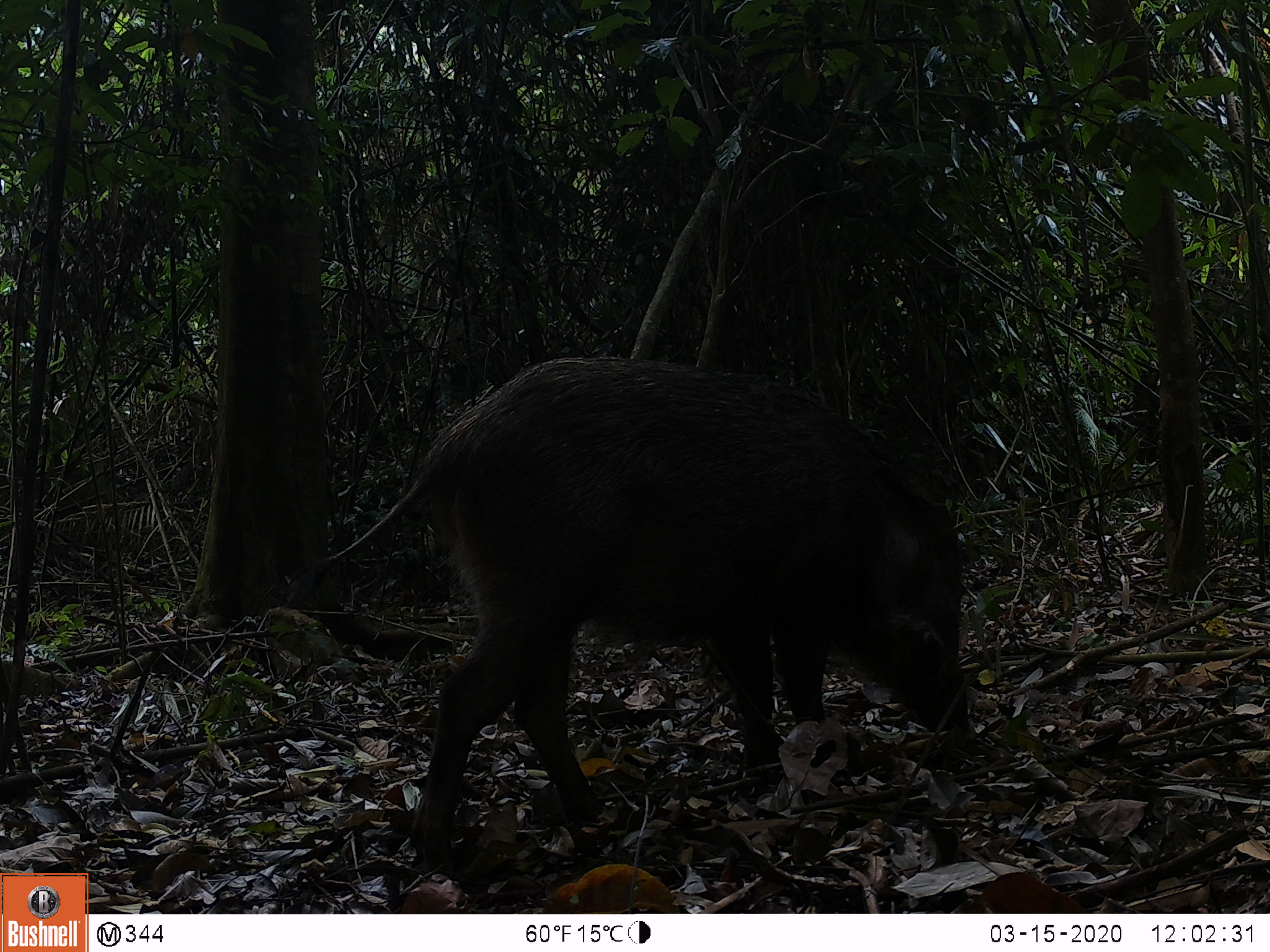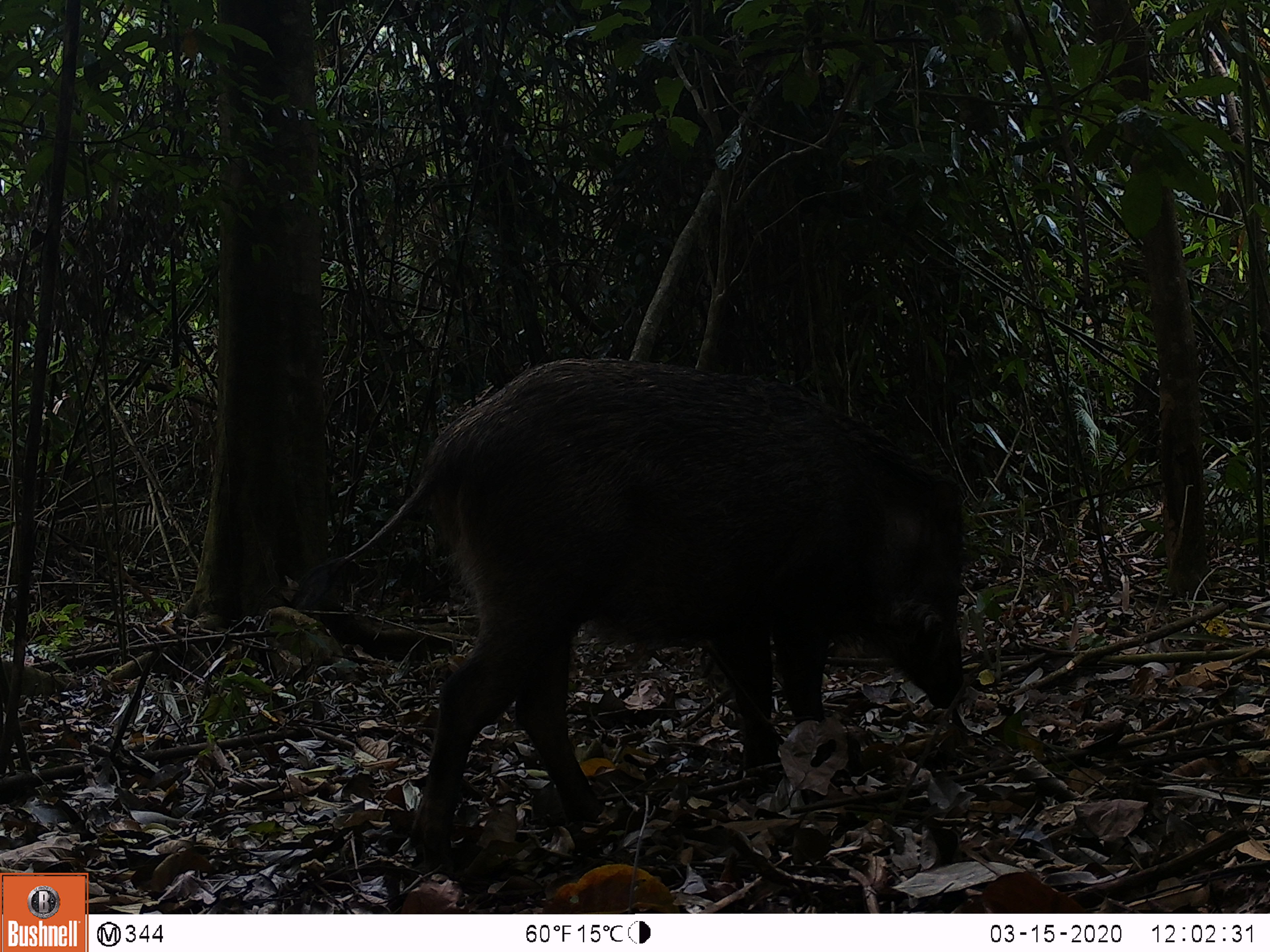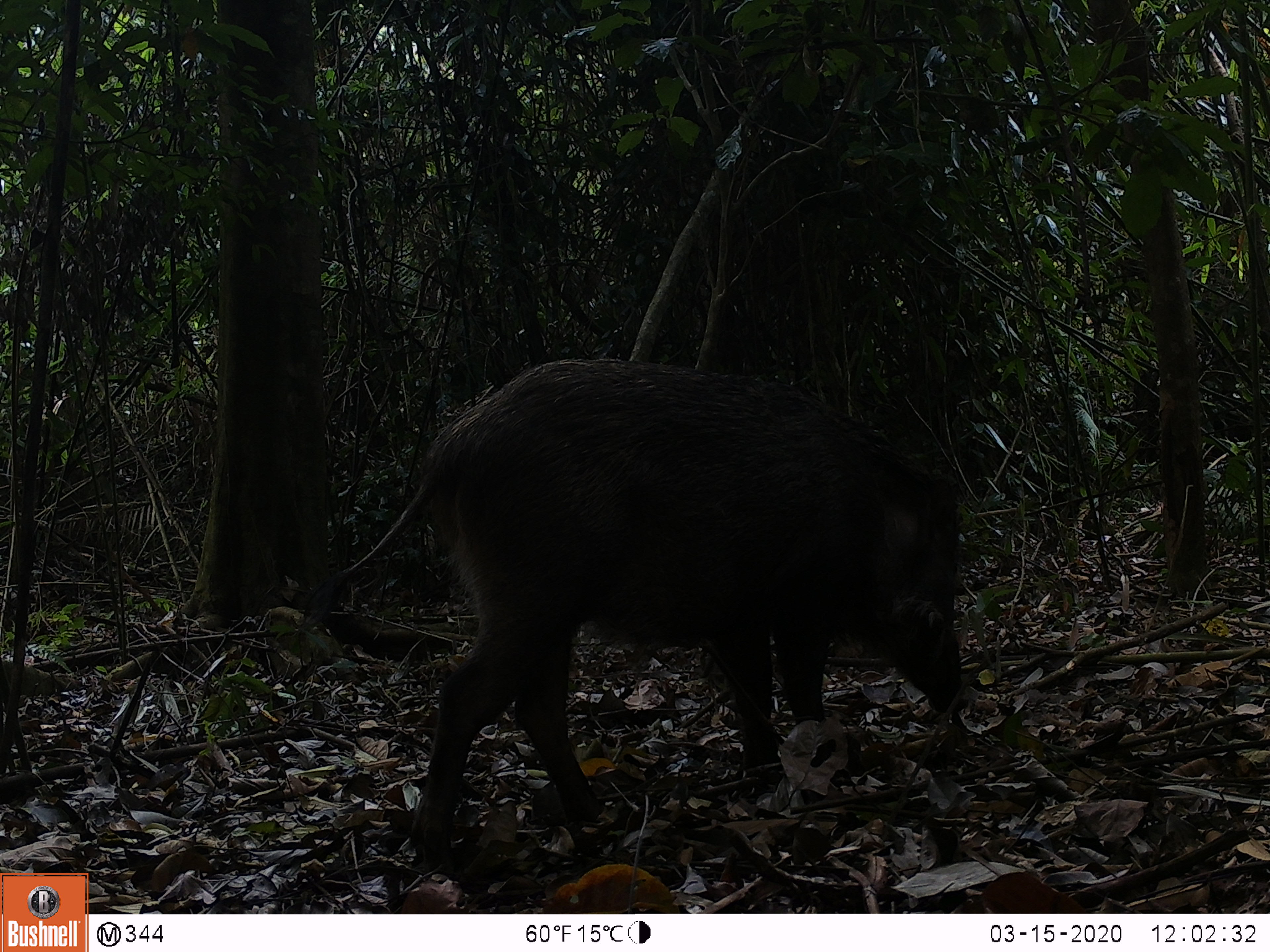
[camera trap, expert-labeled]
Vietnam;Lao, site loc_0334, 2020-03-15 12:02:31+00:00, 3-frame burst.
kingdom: Animalia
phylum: Chordata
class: Mammalia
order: Artiodactyla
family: Suidae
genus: Sus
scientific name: Sus scrofa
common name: eurasian wild pig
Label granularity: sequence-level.